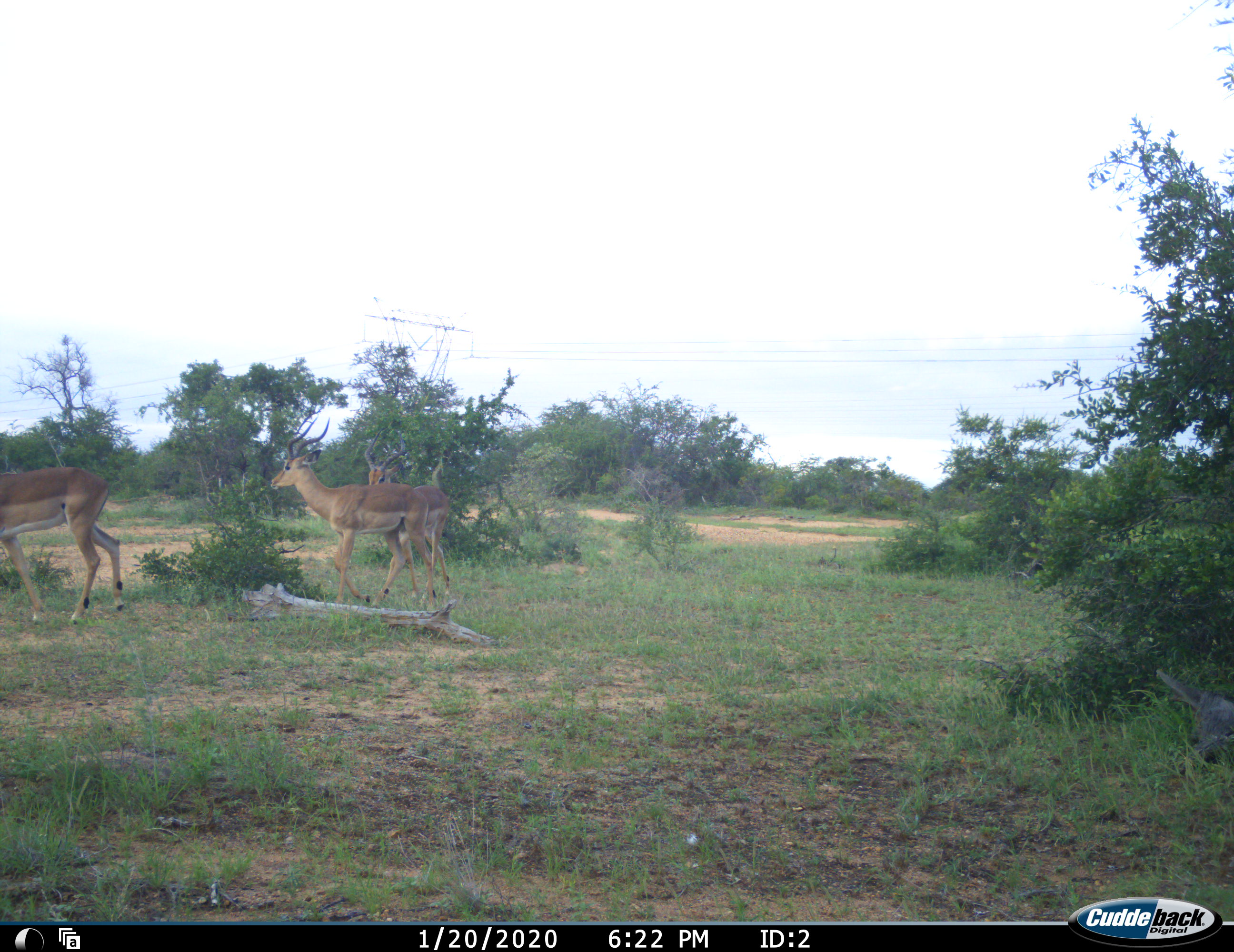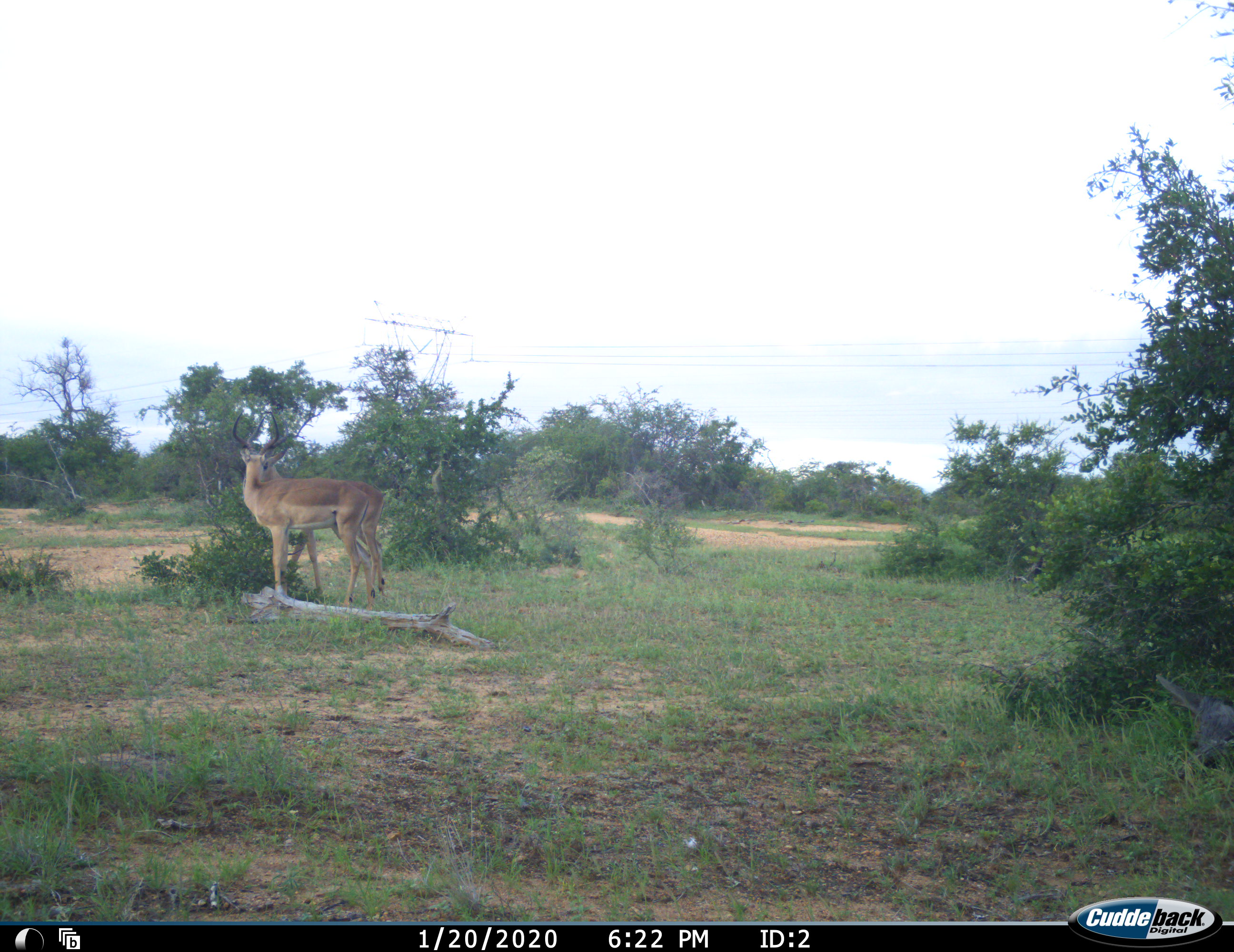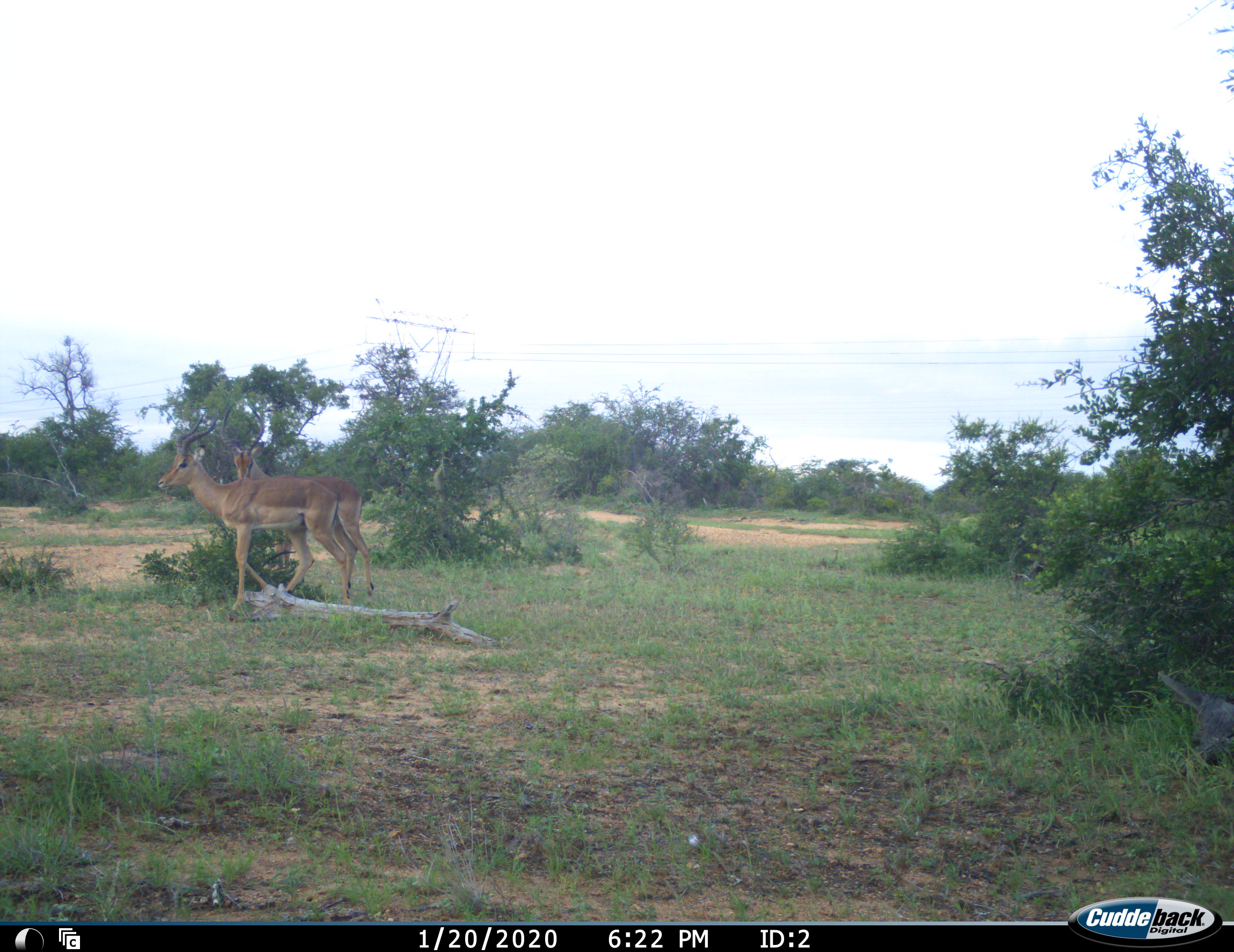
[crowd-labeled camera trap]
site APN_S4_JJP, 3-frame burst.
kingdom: Animalia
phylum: Chordata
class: Mammalia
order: Artiodactyla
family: Bovidae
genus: Aepyceros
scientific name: Aepyceros melampus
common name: impala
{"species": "impala (Aepyceros melampus)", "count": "3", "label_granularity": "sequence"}